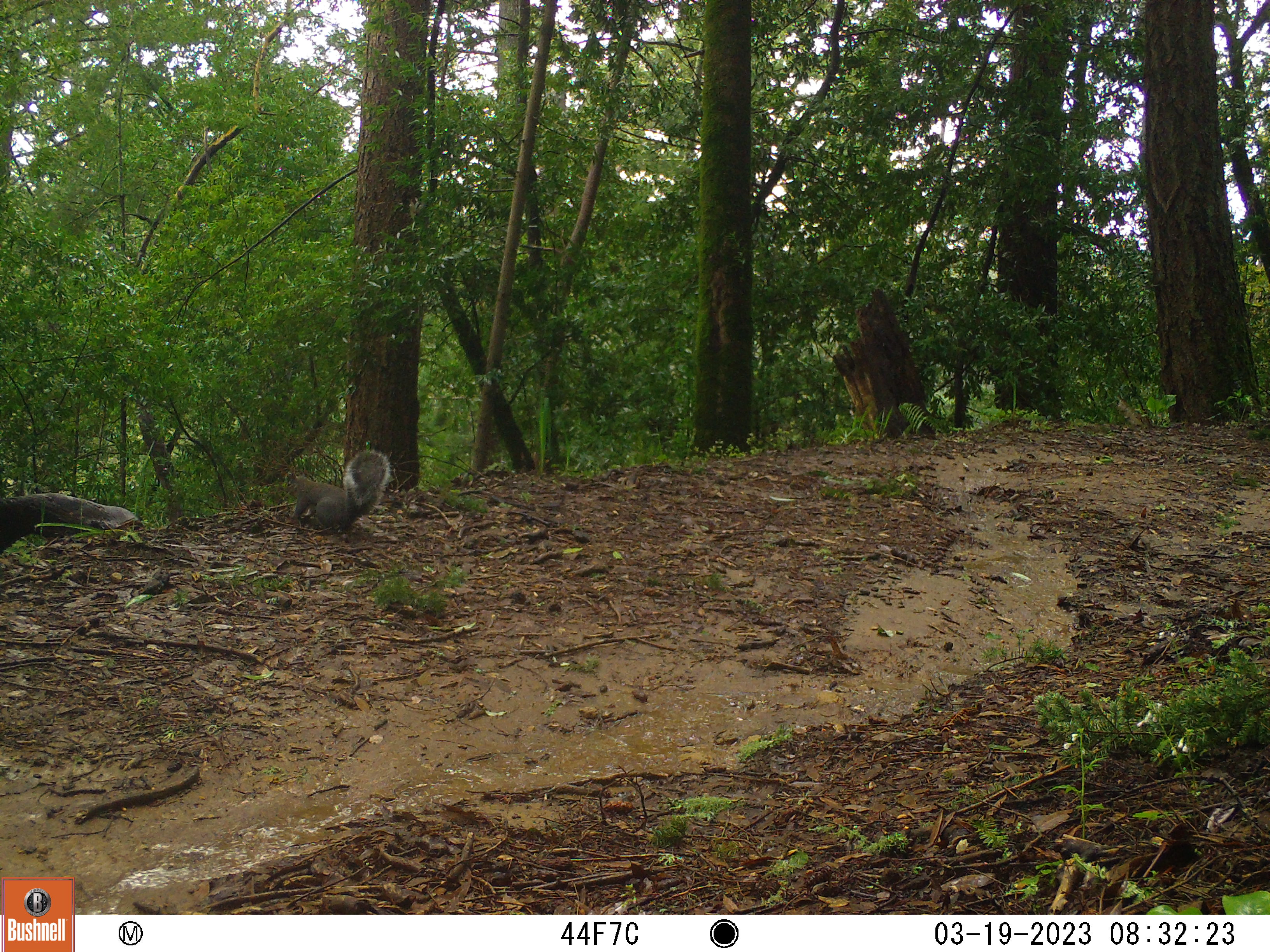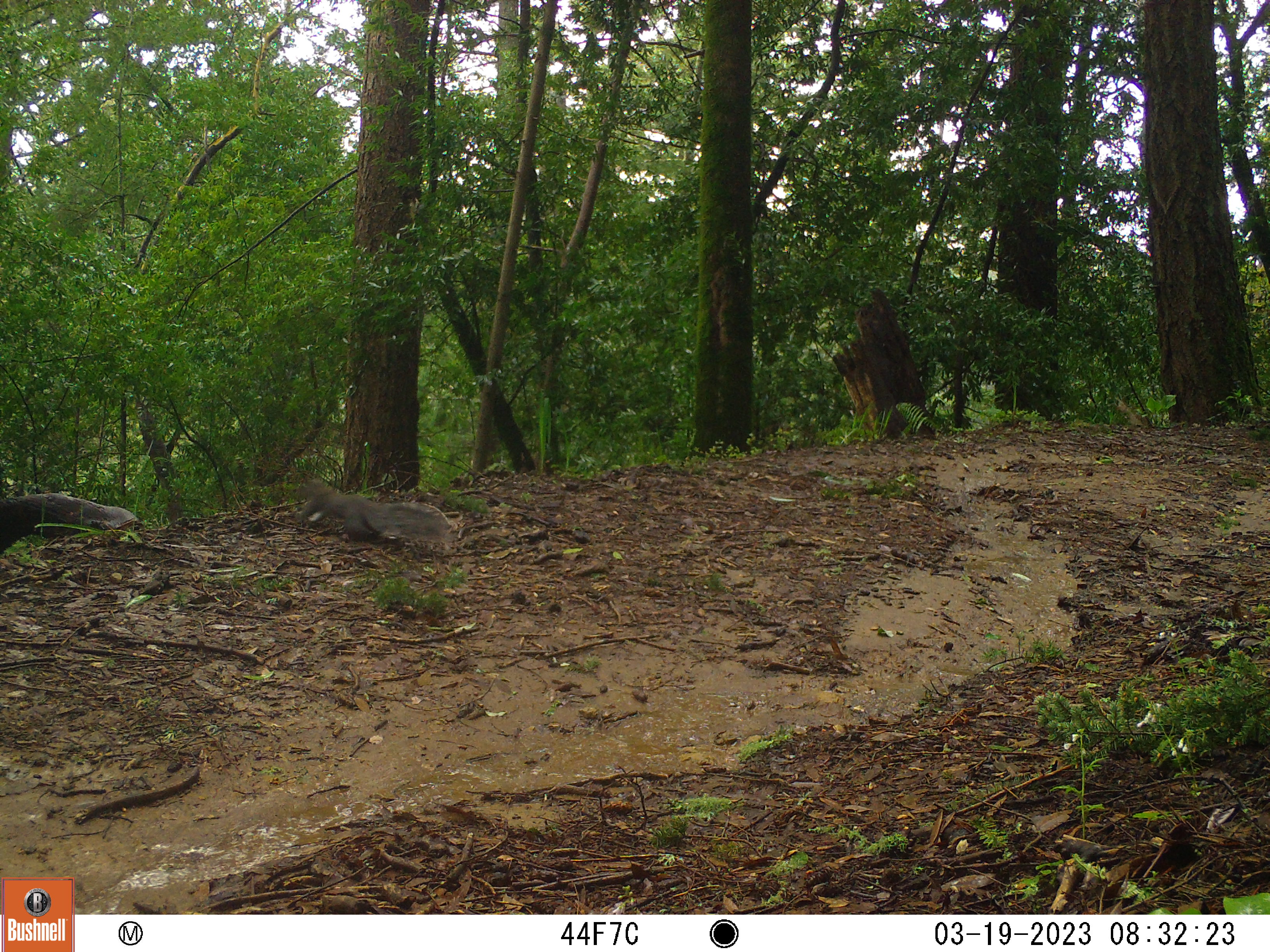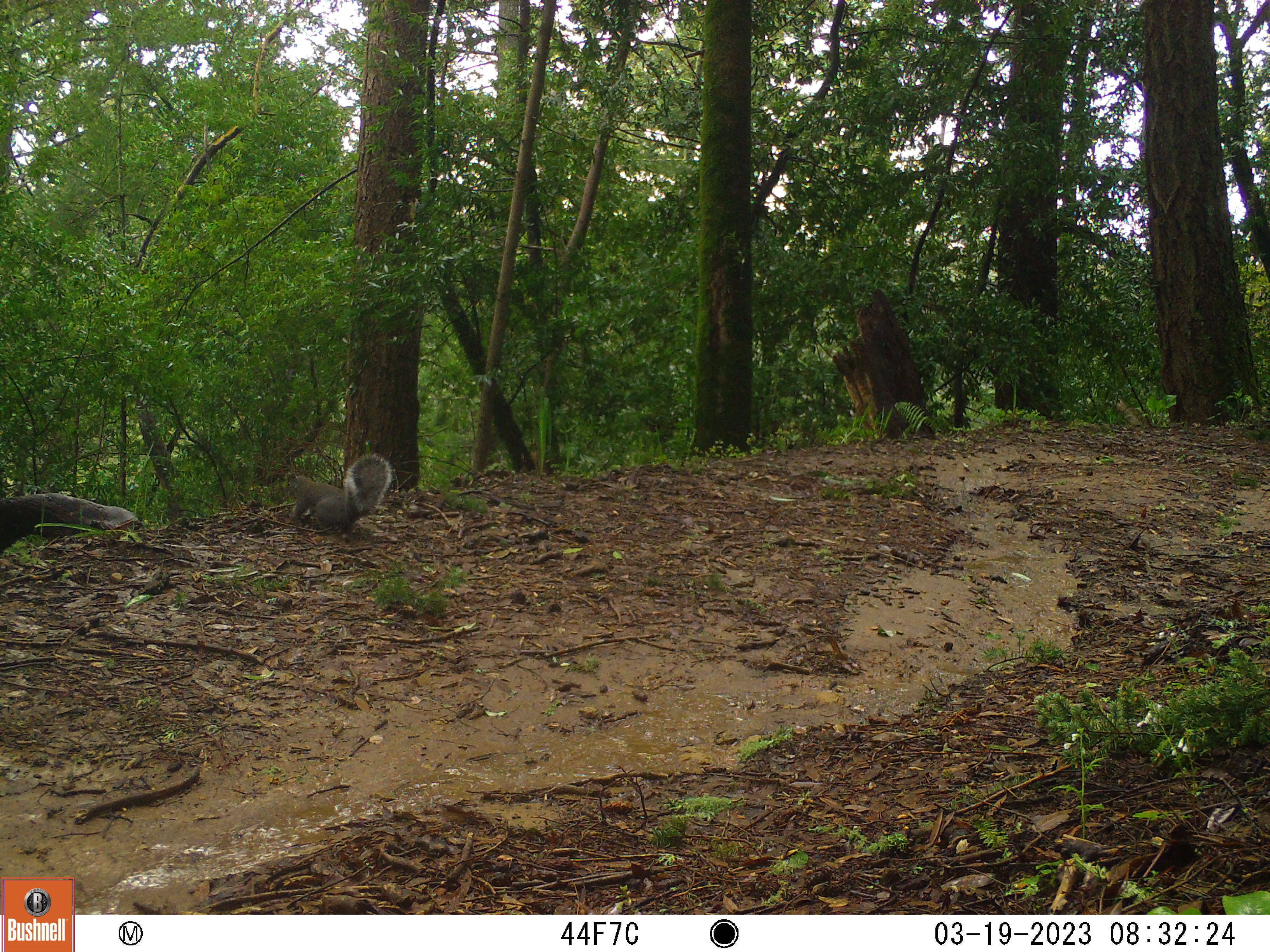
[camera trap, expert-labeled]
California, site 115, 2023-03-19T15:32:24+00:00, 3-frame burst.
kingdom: Animalia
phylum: Chordata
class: Mammalia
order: Rodentia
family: Sciuridae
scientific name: Sciuridae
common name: squirrel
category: unknown squirrel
Unknown squirrel (squirrel) (Sciuridae).